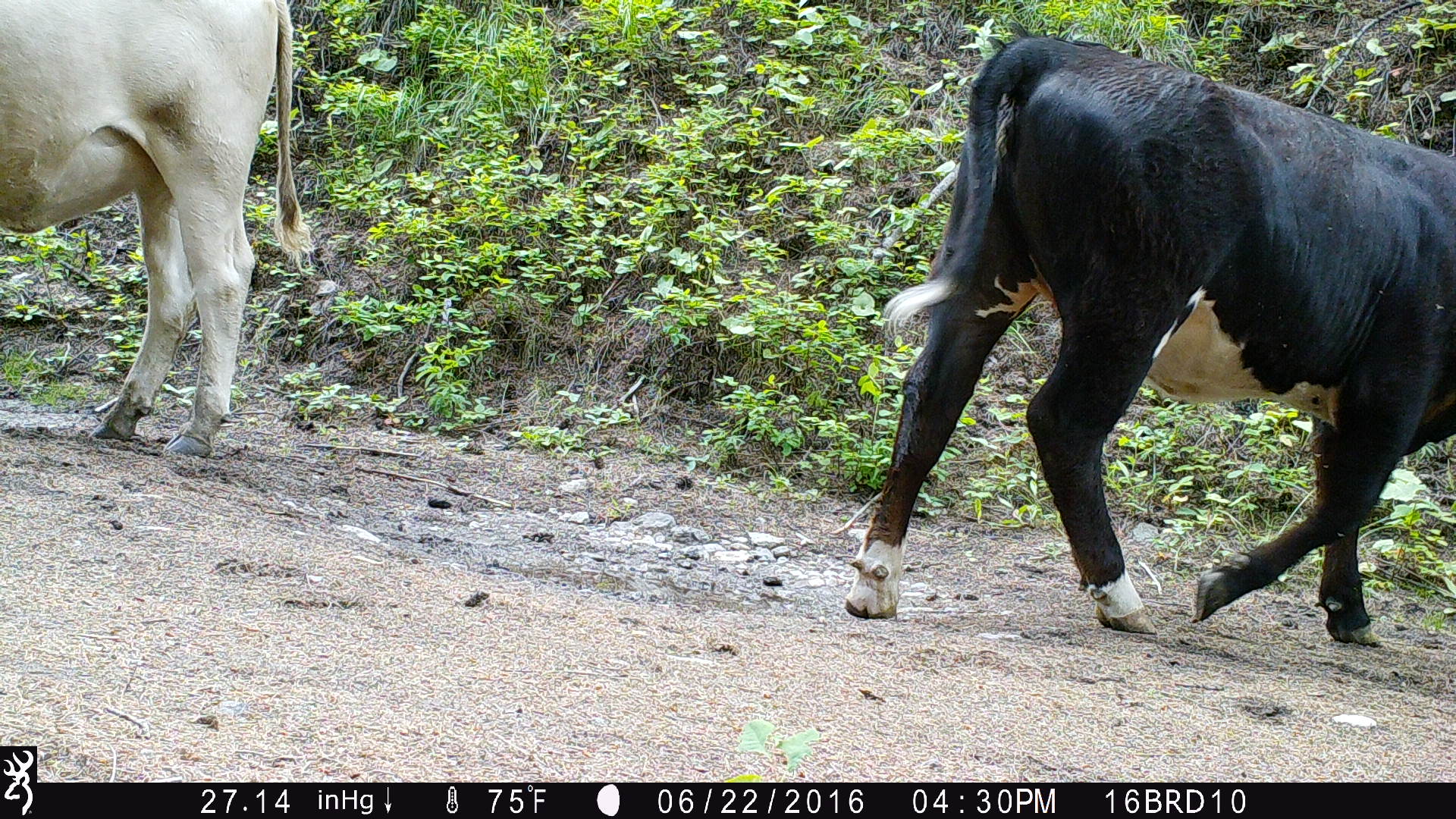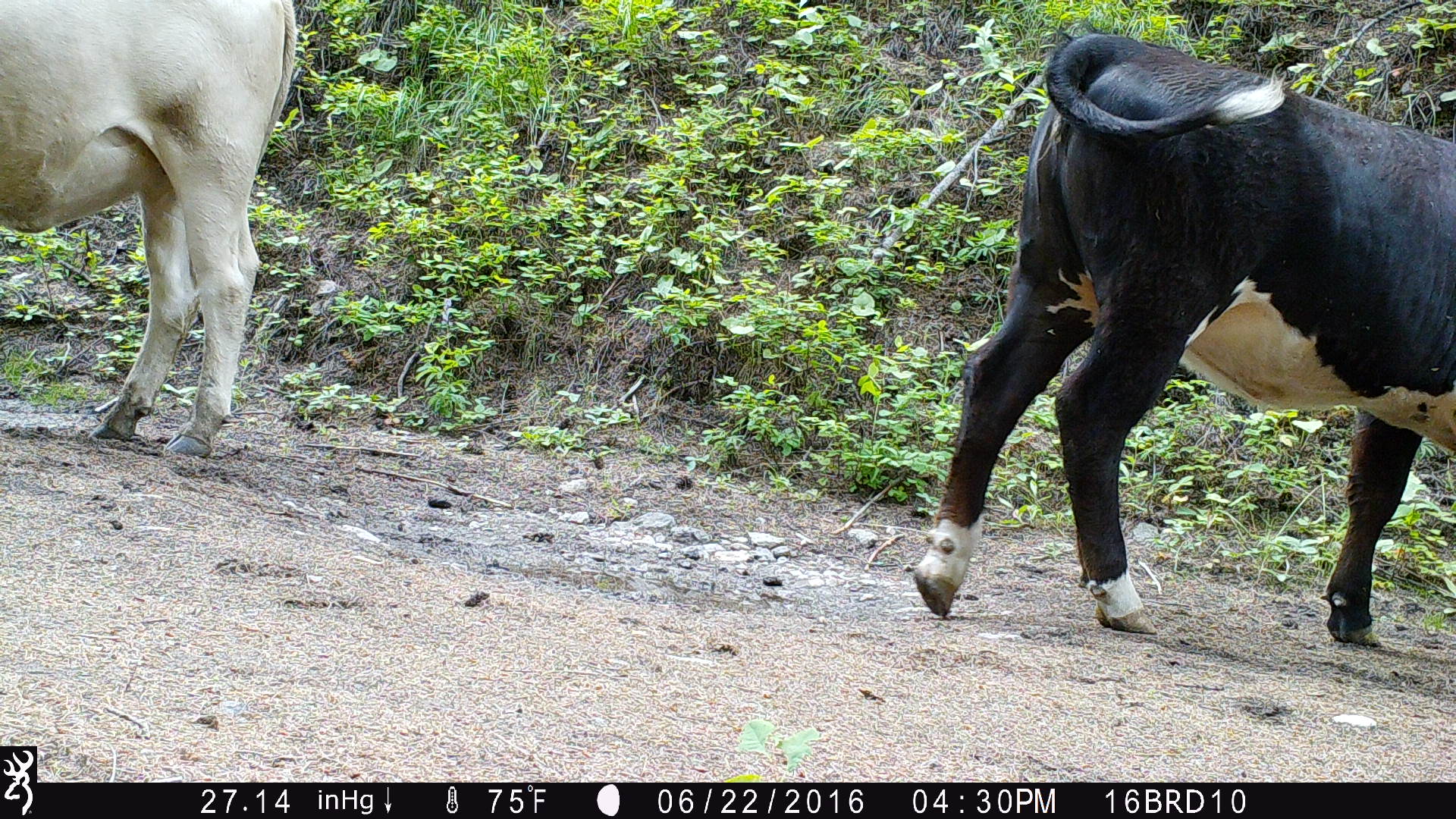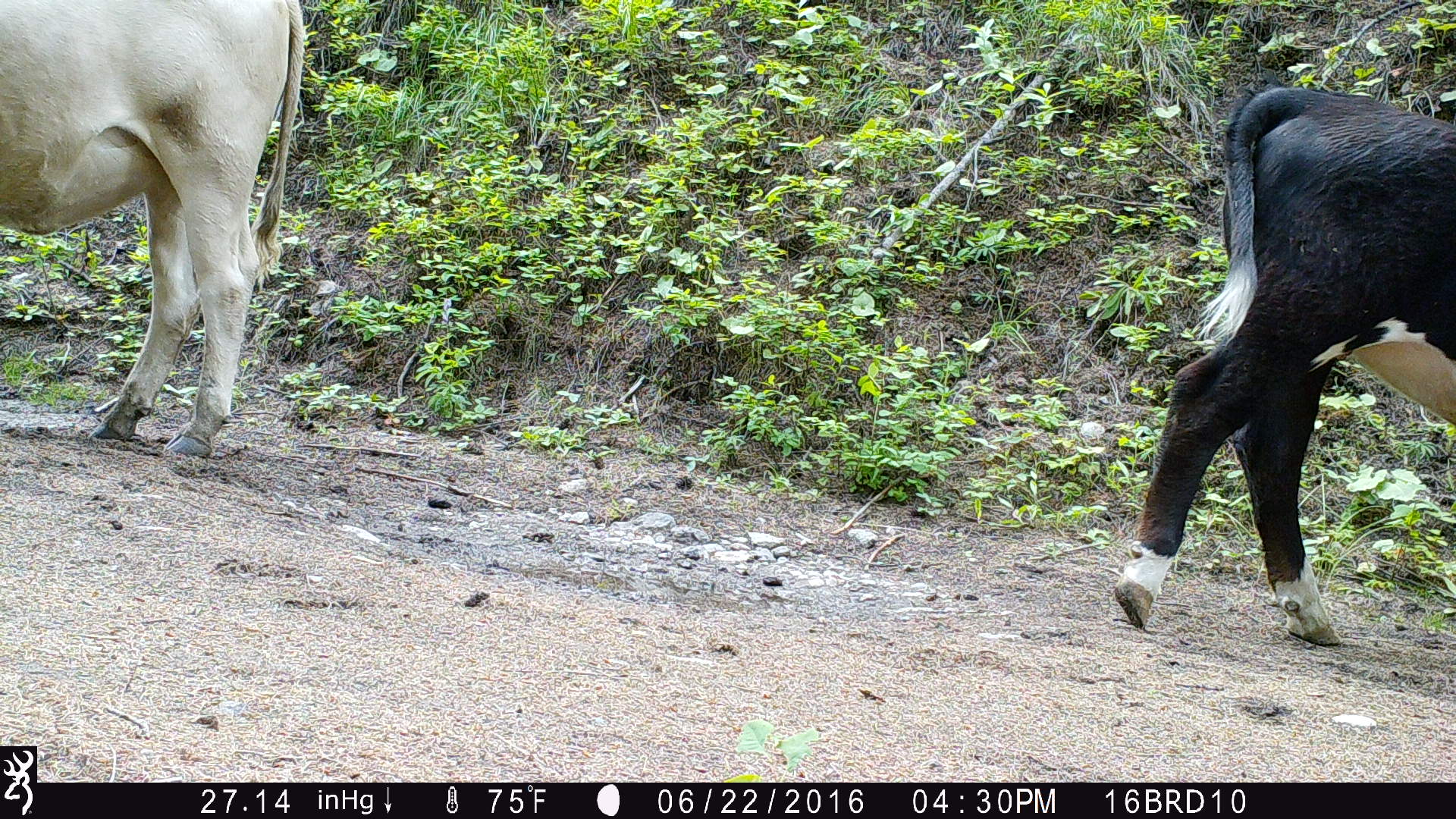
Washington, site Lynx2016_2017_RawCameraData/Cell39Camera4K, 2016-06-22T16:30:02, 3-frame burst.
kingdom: Animalia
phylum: Chordata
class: Mammalia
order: Artiodactyla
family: Bovidae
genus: Bos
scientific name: Bos taurus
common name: domestic cattle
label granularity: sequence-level